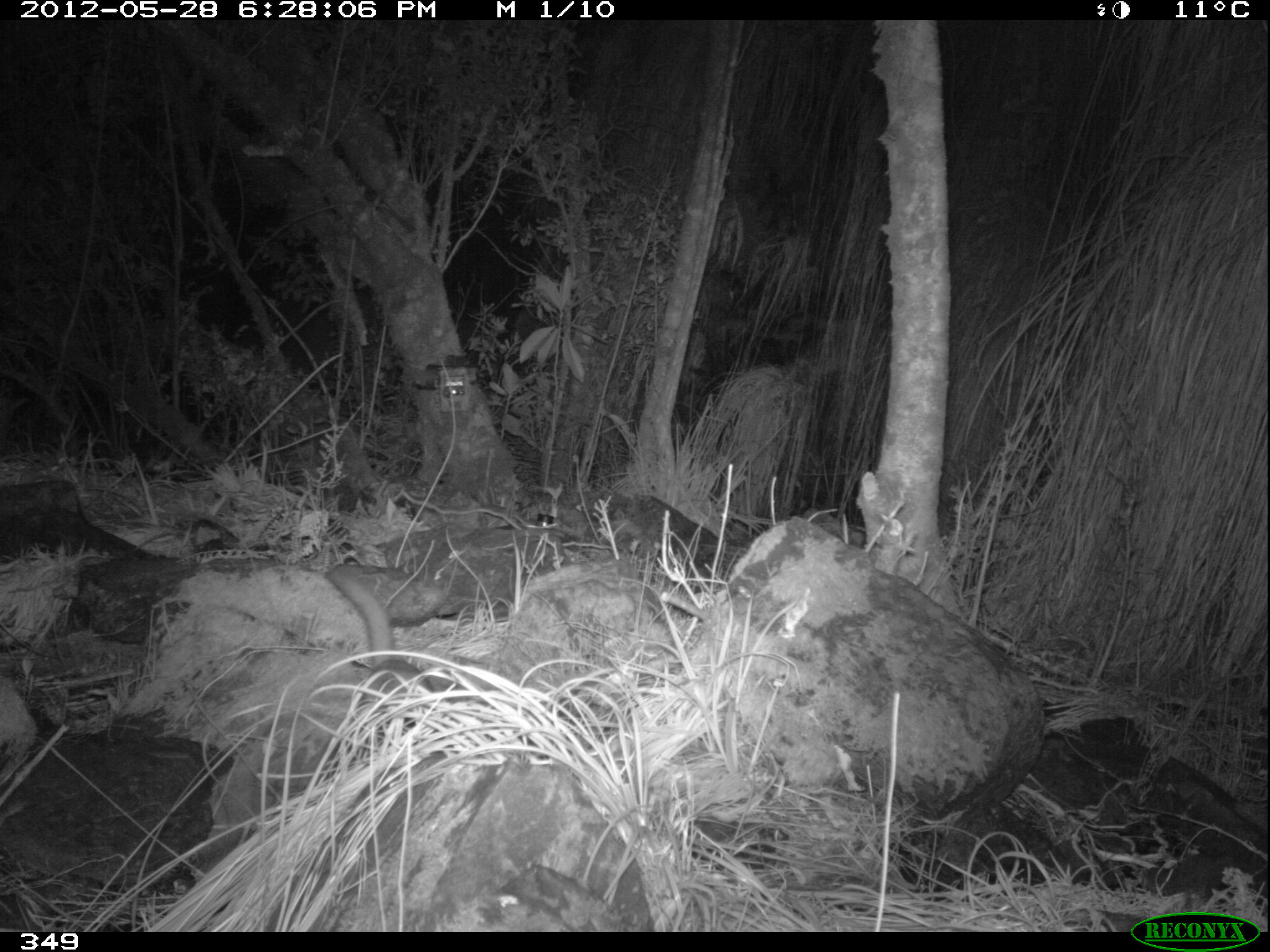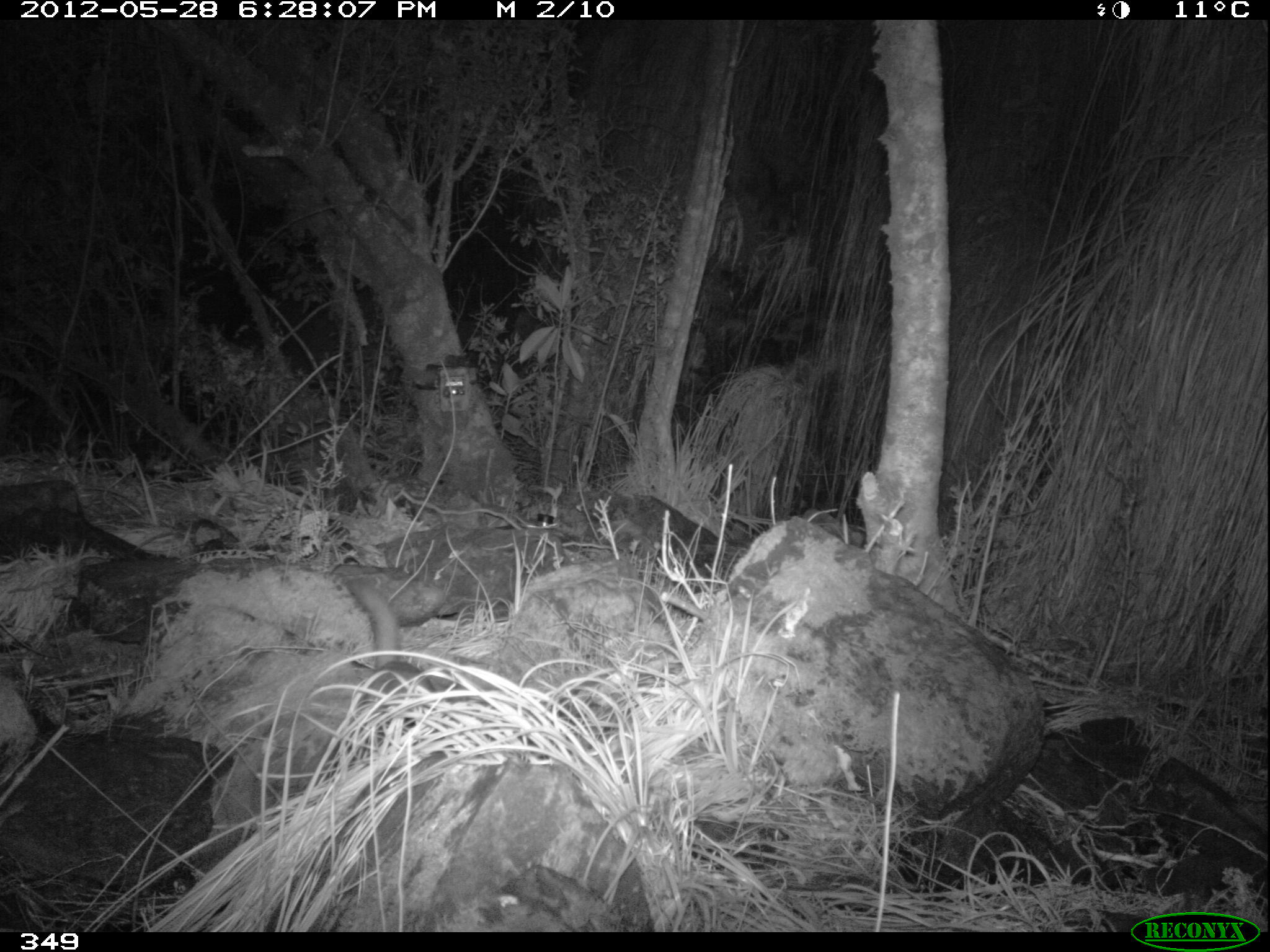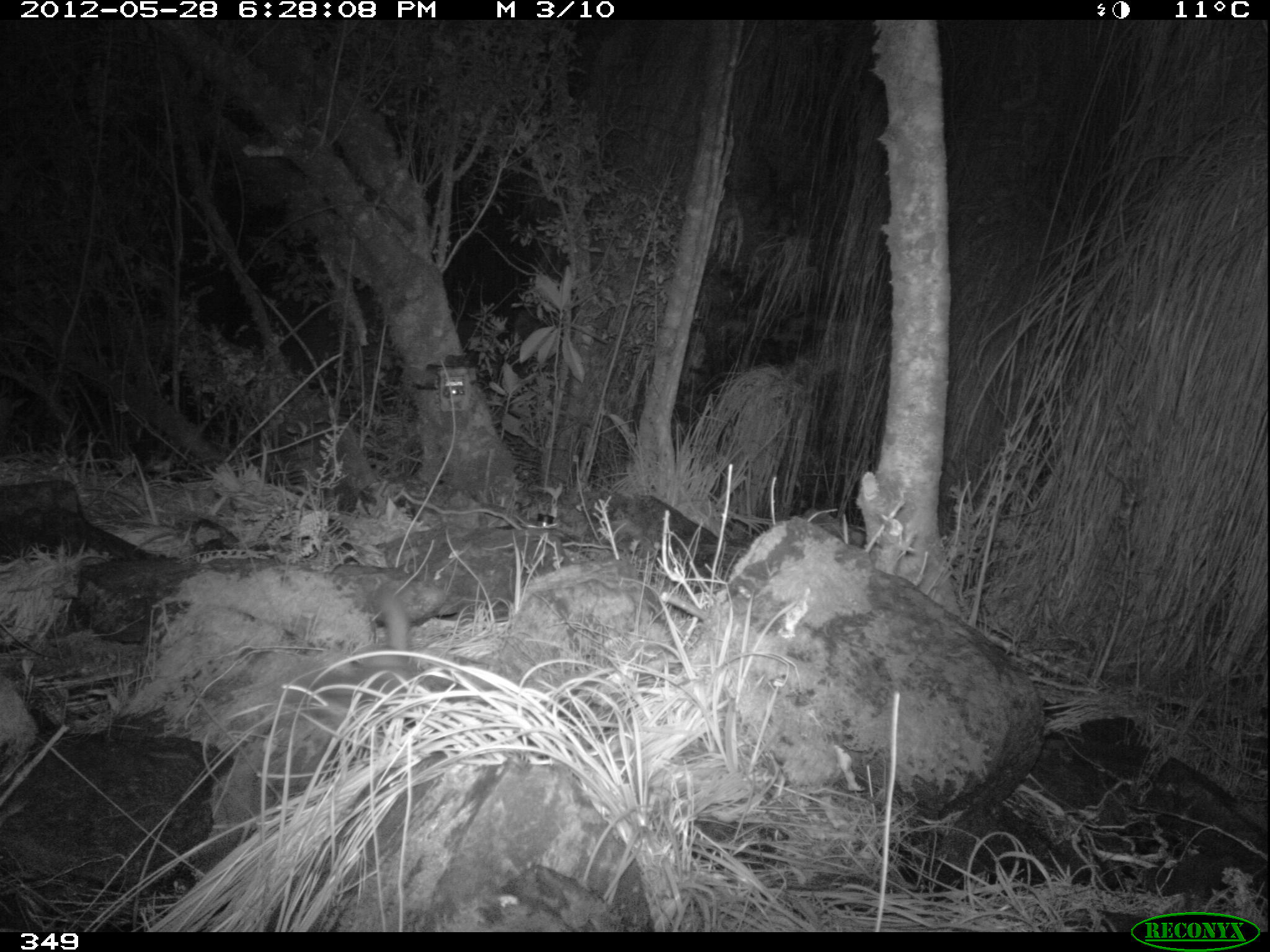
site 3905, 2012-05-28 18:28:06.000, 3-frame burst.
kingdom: Animalia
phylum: Chordata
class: Mammalia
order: Carnivora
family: Mustelidae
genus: Neogale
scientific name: Neogale frenata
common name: long-tailed weasel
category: mustela frenata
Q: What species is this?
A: Mustela frenata (long-tailed weasel) (Neogale frenata).